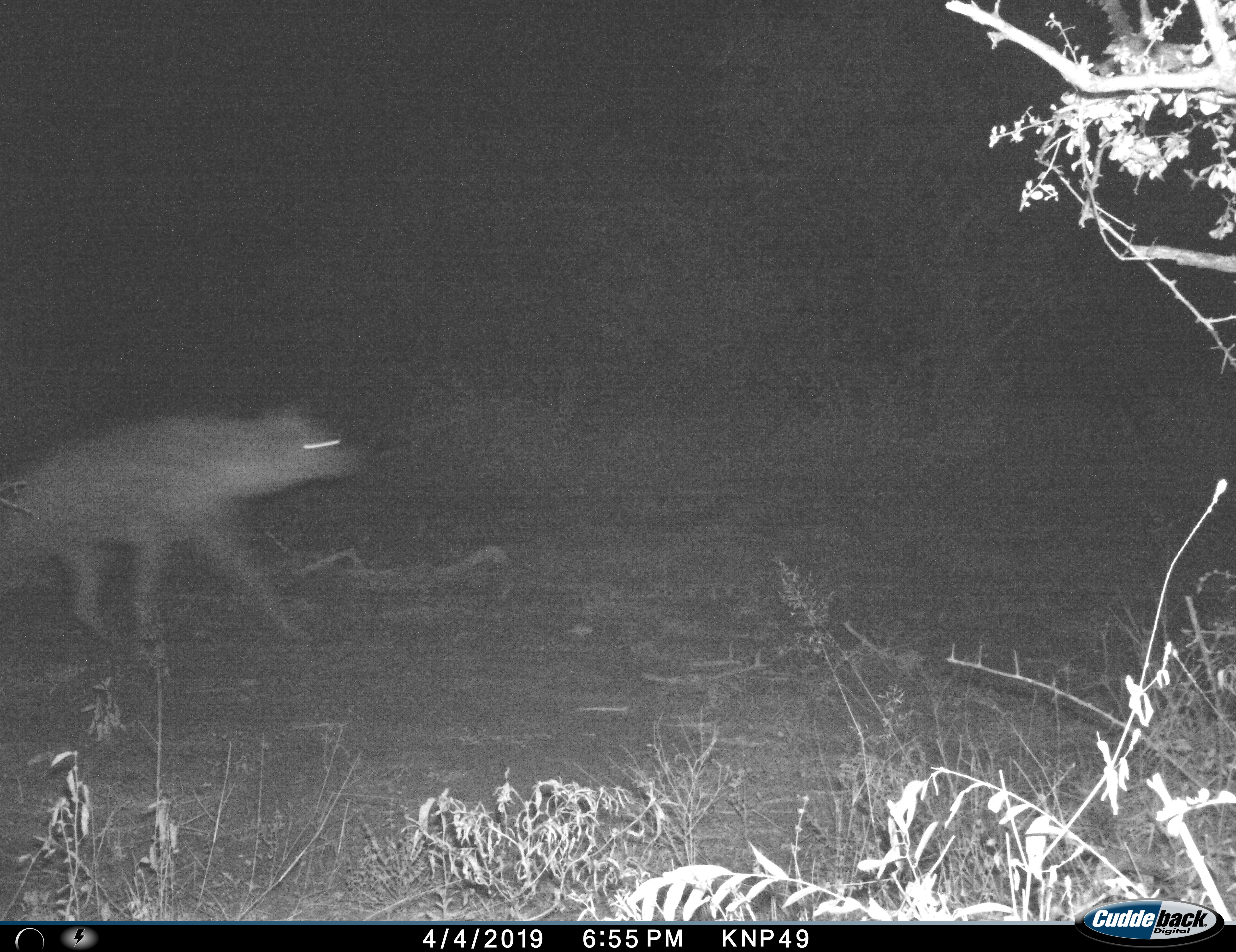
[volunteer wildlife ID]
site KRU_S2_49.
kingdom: Animalia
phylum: Chordata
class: Mammalia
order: Carnivora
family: Hyaenidae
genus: Crocuta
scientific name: Crocuta crocuta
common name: spotted hyena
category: hyenaspotted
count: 1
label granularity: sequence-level